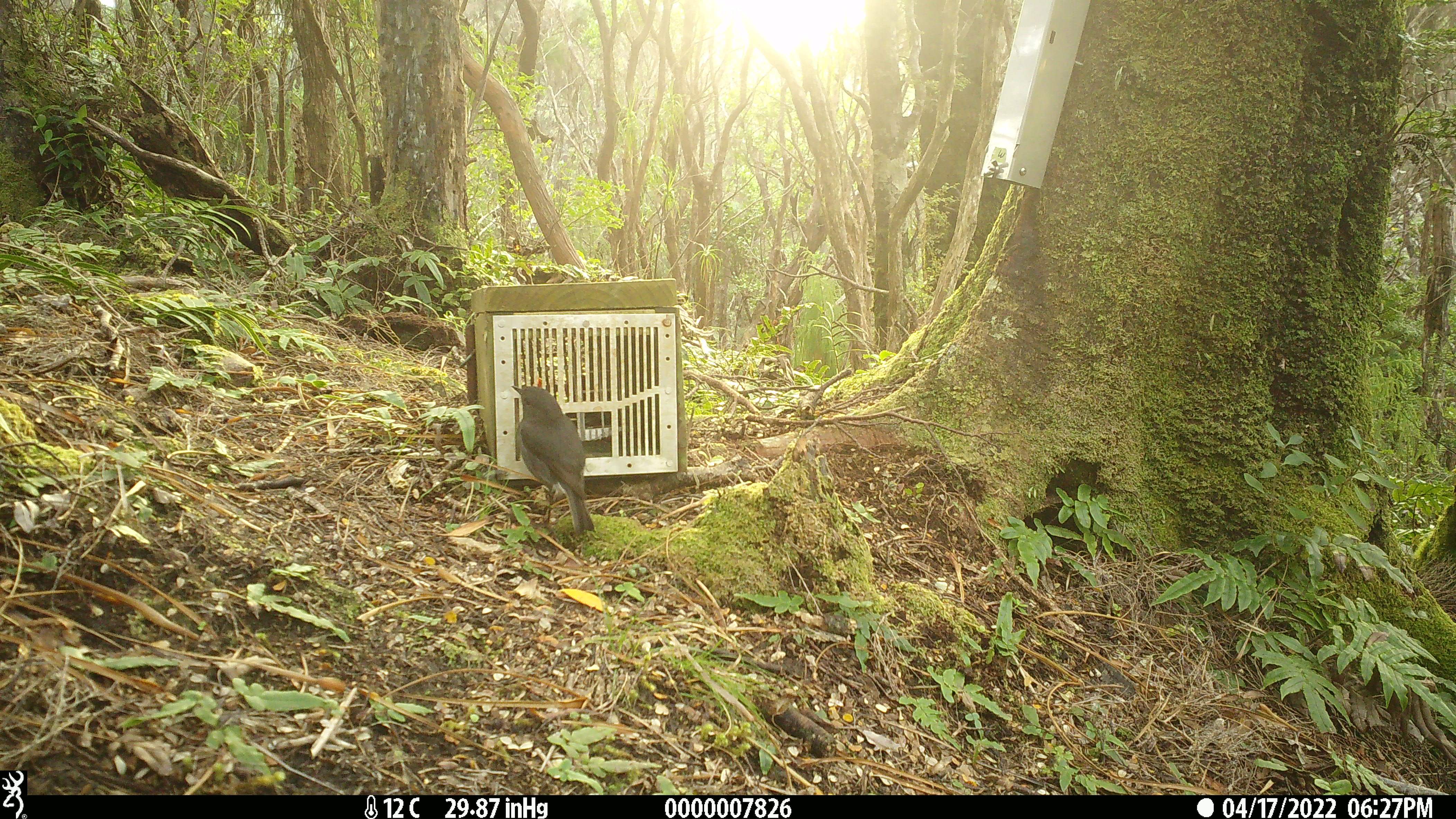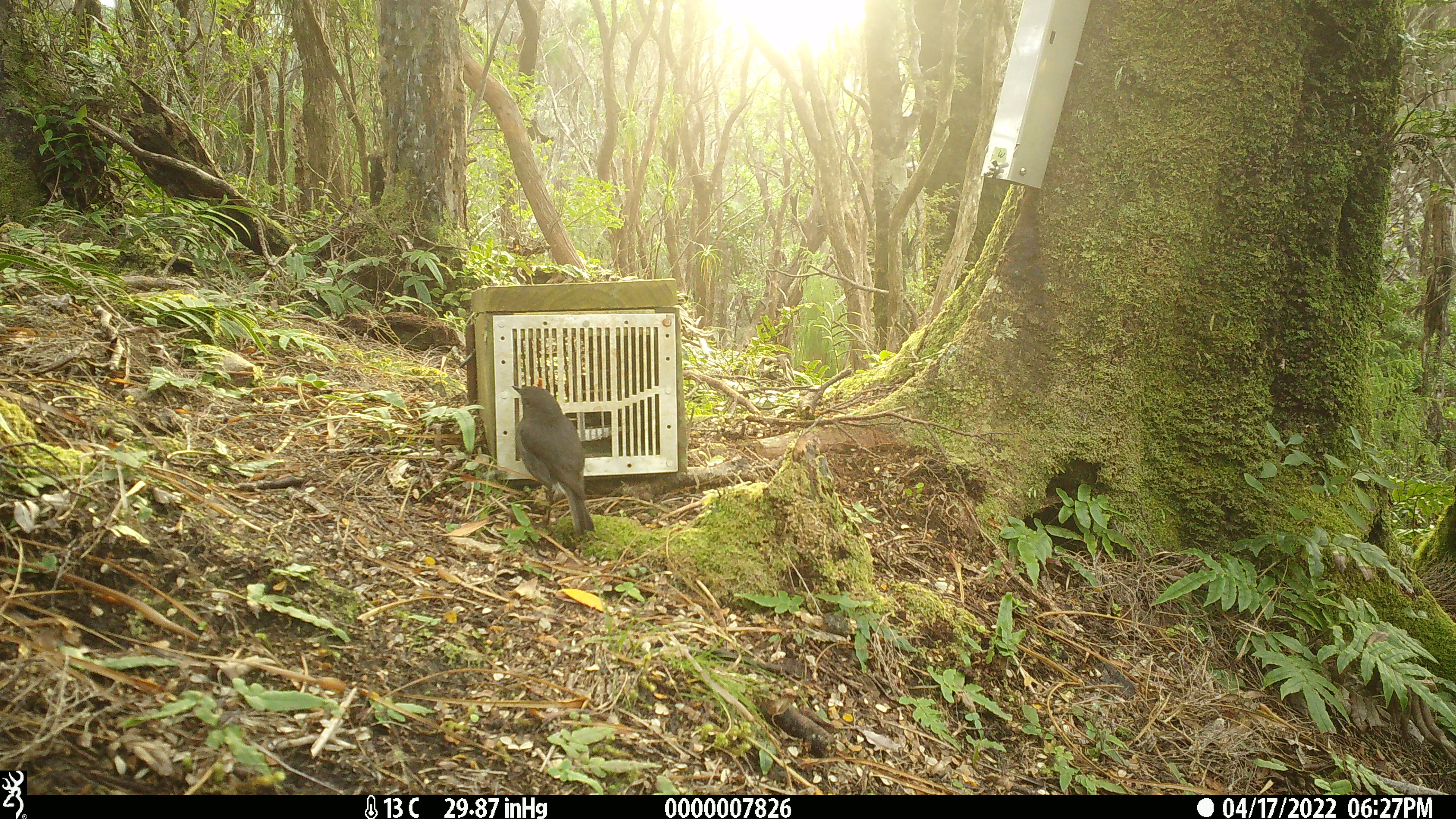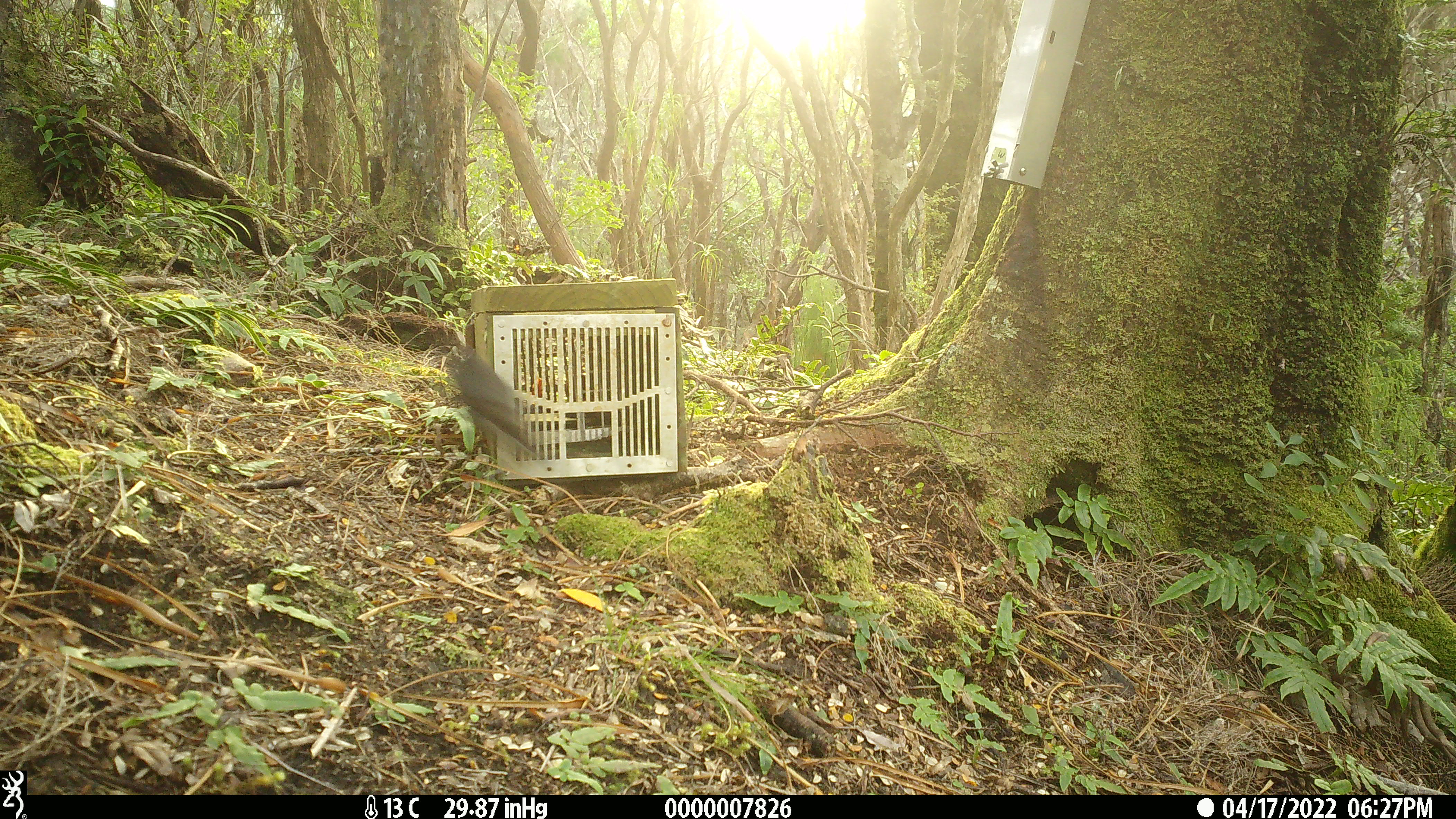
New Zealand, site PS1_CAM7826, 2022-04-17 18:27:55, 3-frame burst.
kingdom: Animalia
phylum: Chordata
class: Aves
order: Passeriformes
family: Petroicidae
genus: Petroica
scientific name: Petroica australis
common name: new zealand robin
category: robin